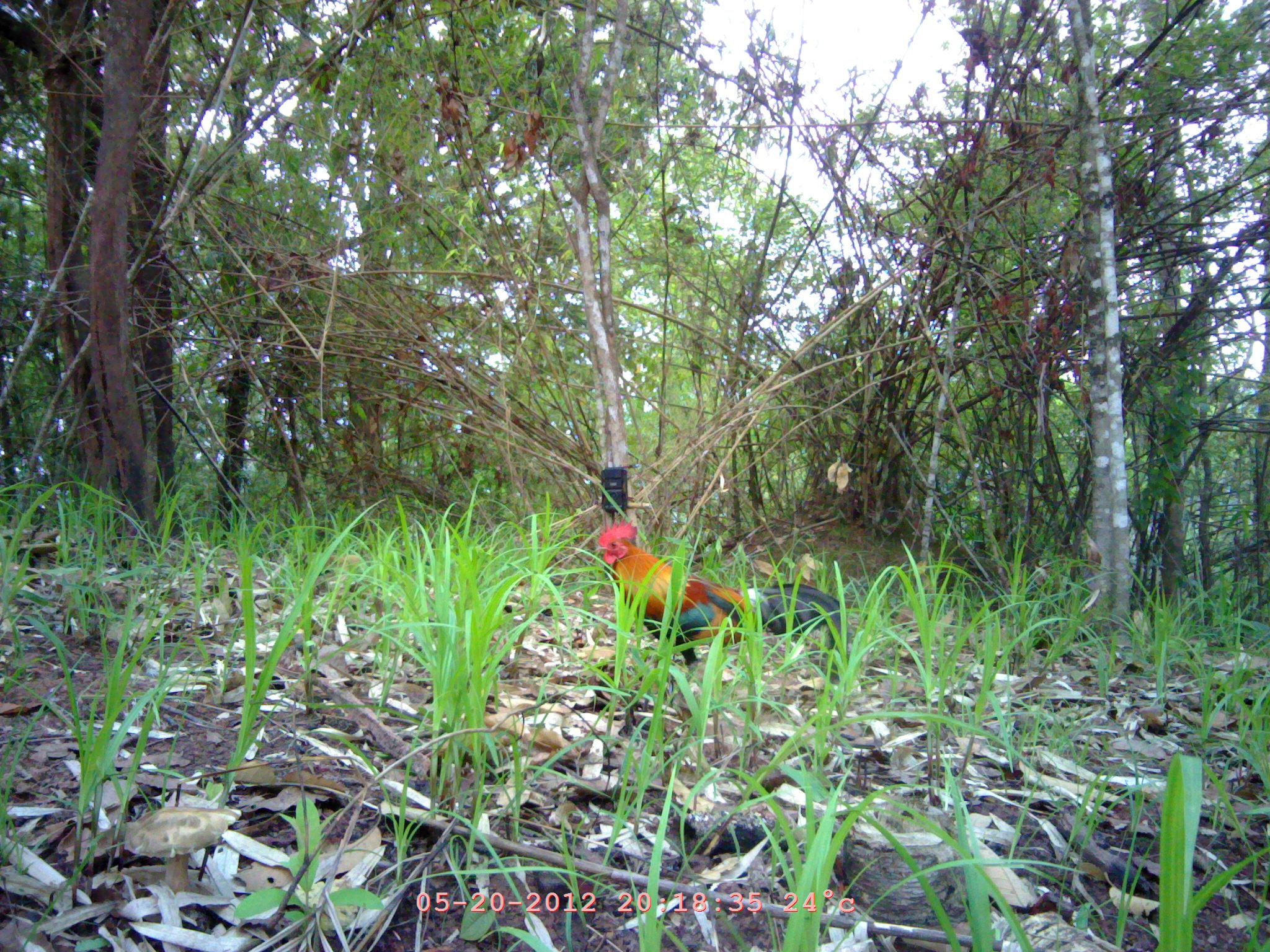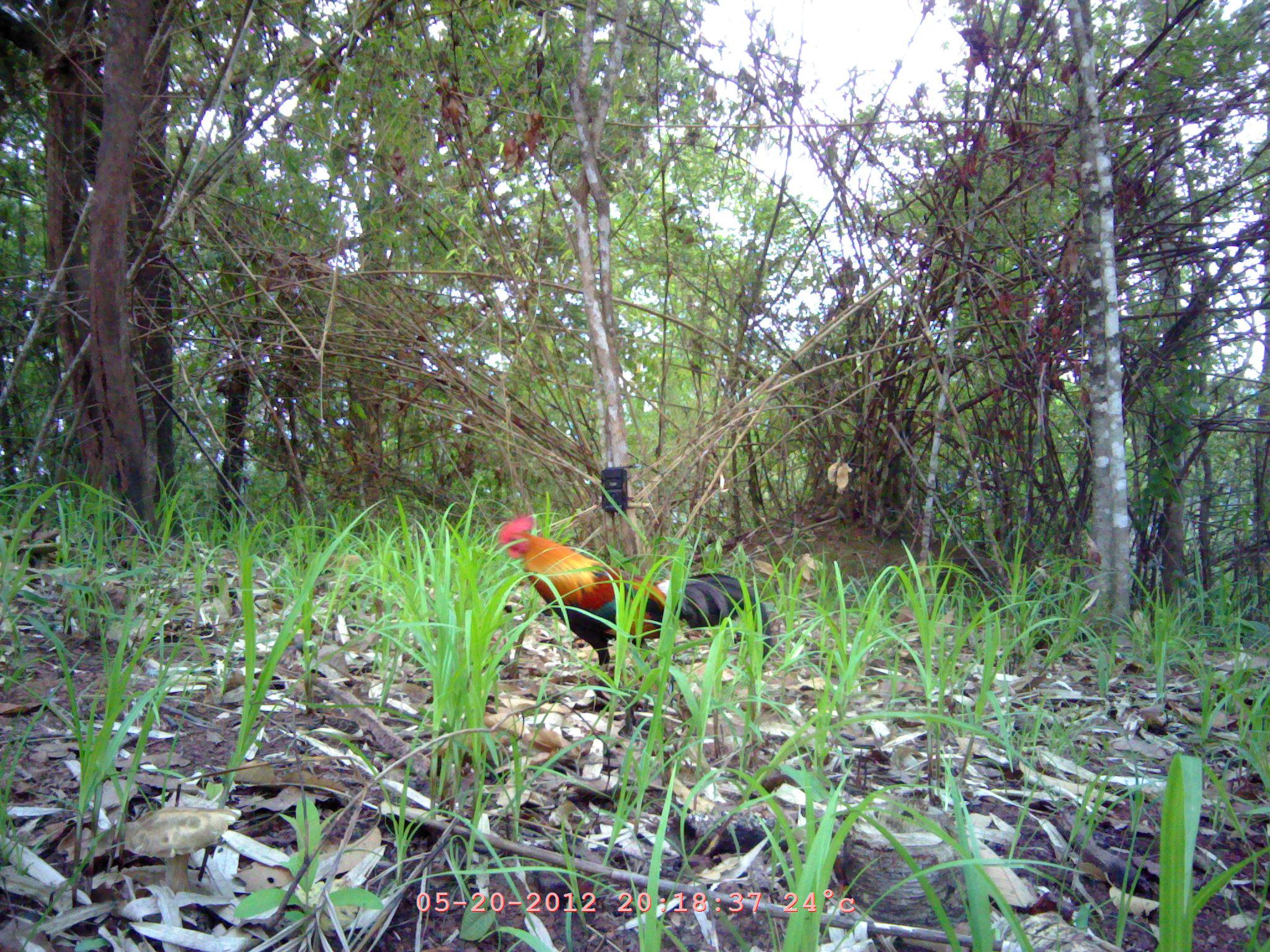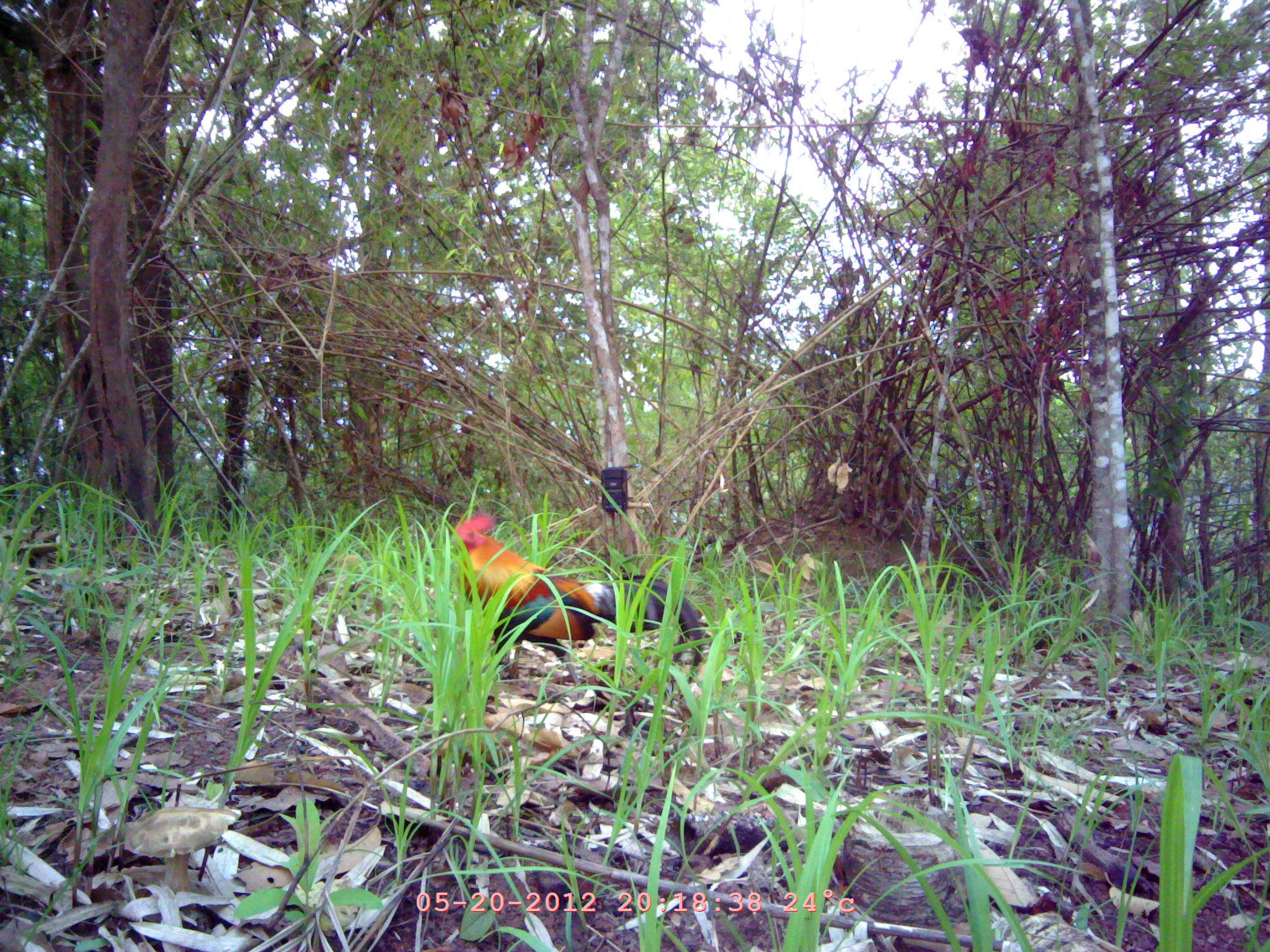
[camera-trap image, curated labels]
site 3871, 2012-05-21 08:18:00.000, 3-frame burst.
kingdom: Animalia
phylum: Chordata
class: Aves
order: Galliformes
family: Phasianidae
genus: Gallus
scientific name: Gallus gallus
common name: red junglefowl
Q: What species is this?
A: Gallus gallus (red junglefowl).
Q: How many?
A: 1.